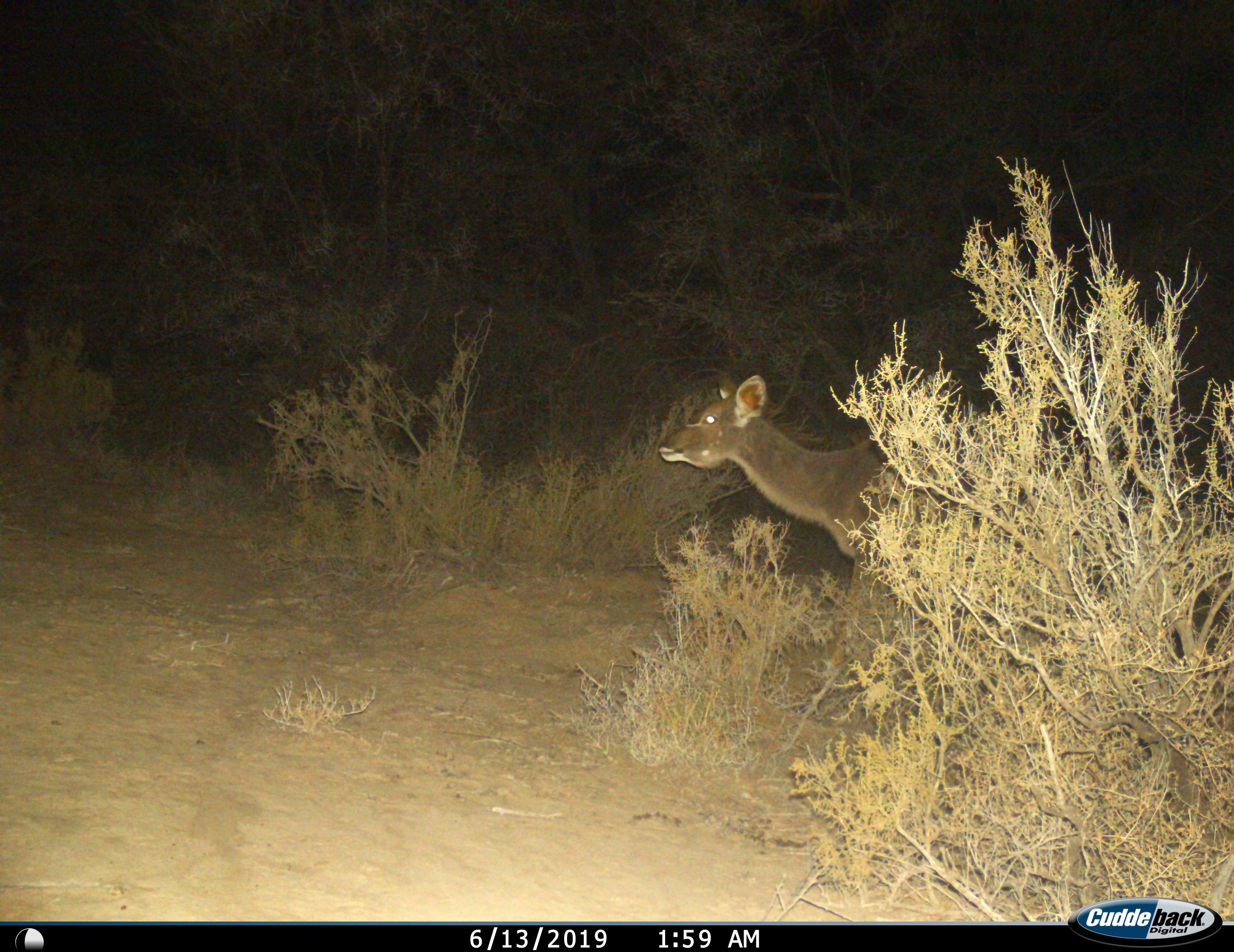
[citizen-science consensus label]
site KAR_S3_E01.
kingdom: Animalia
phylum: Chordata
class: Mammalia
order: Artiodactyla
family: Bovidae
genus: Tragelaphus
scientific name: Tragelaphus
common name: kudu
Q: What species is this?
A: Kudu (Tragelaphus).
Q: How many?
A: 1.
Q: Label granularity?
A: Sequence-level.